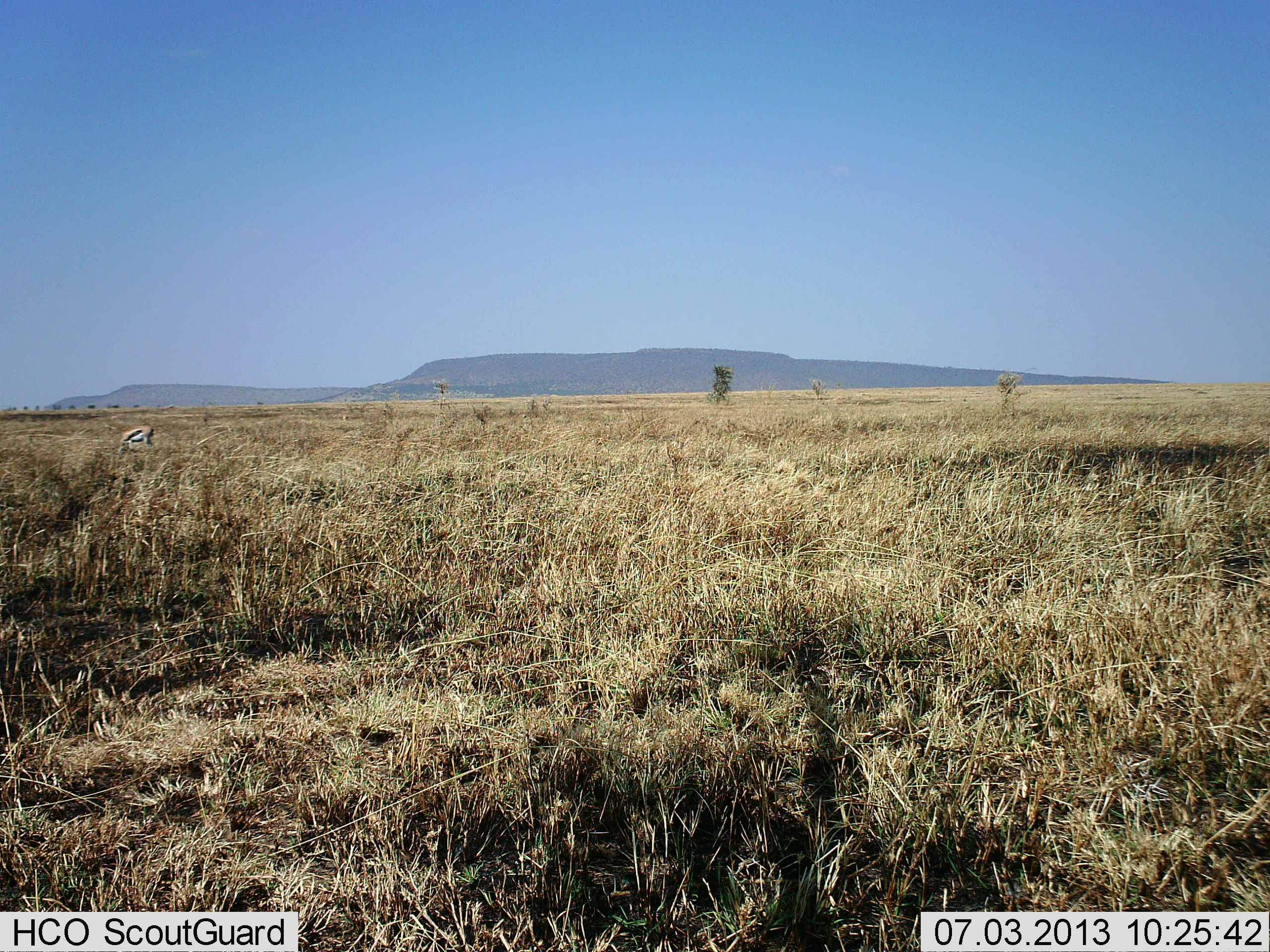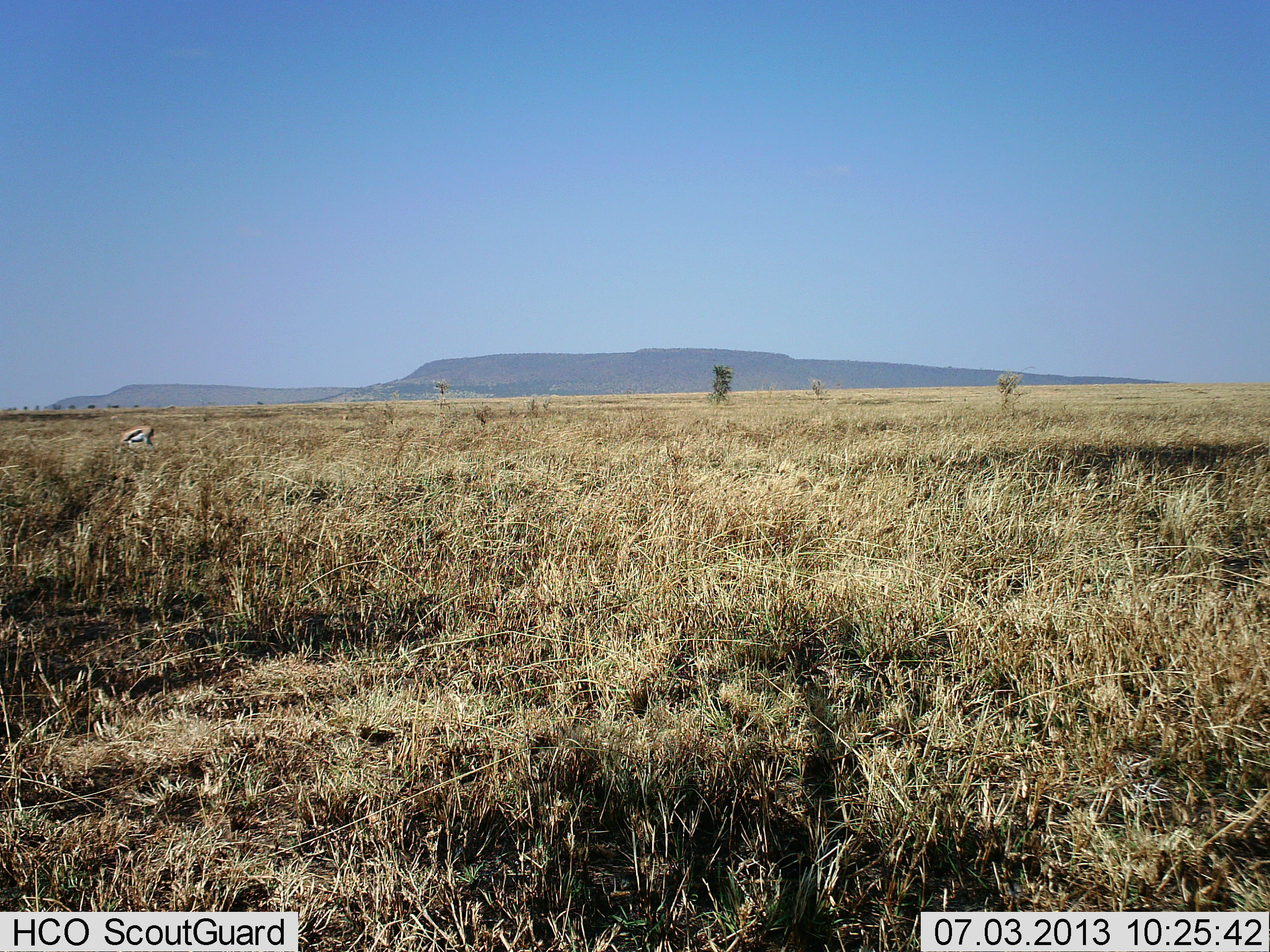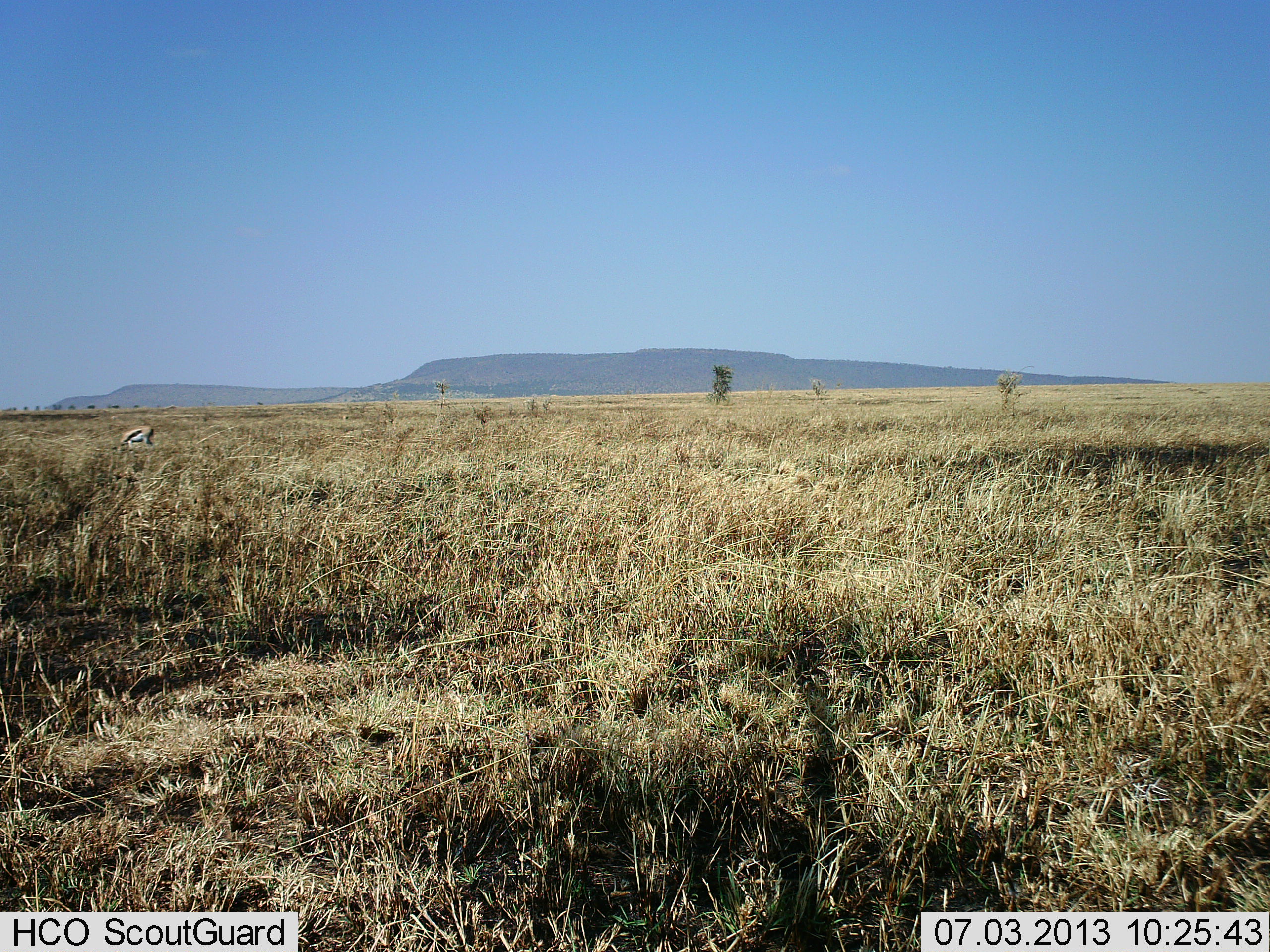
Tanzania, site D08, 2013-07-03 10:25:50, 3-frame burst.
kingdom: Animalia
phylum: Chordata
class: Mammalia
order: Artiodactyla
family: Bovidae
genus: Eudorcas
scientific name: Eudorcas thomsonii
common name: thomson's gazelle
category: gazellethomsons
Gazellethomsons (thomson's gazelle) (Eudorcas thomsonii), count 1. Behavior (volunteer vote fractions): standing 60%, resting 0%, moving 0%, interacting 0%. Young present (vote fraction): 0%. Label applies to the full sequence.